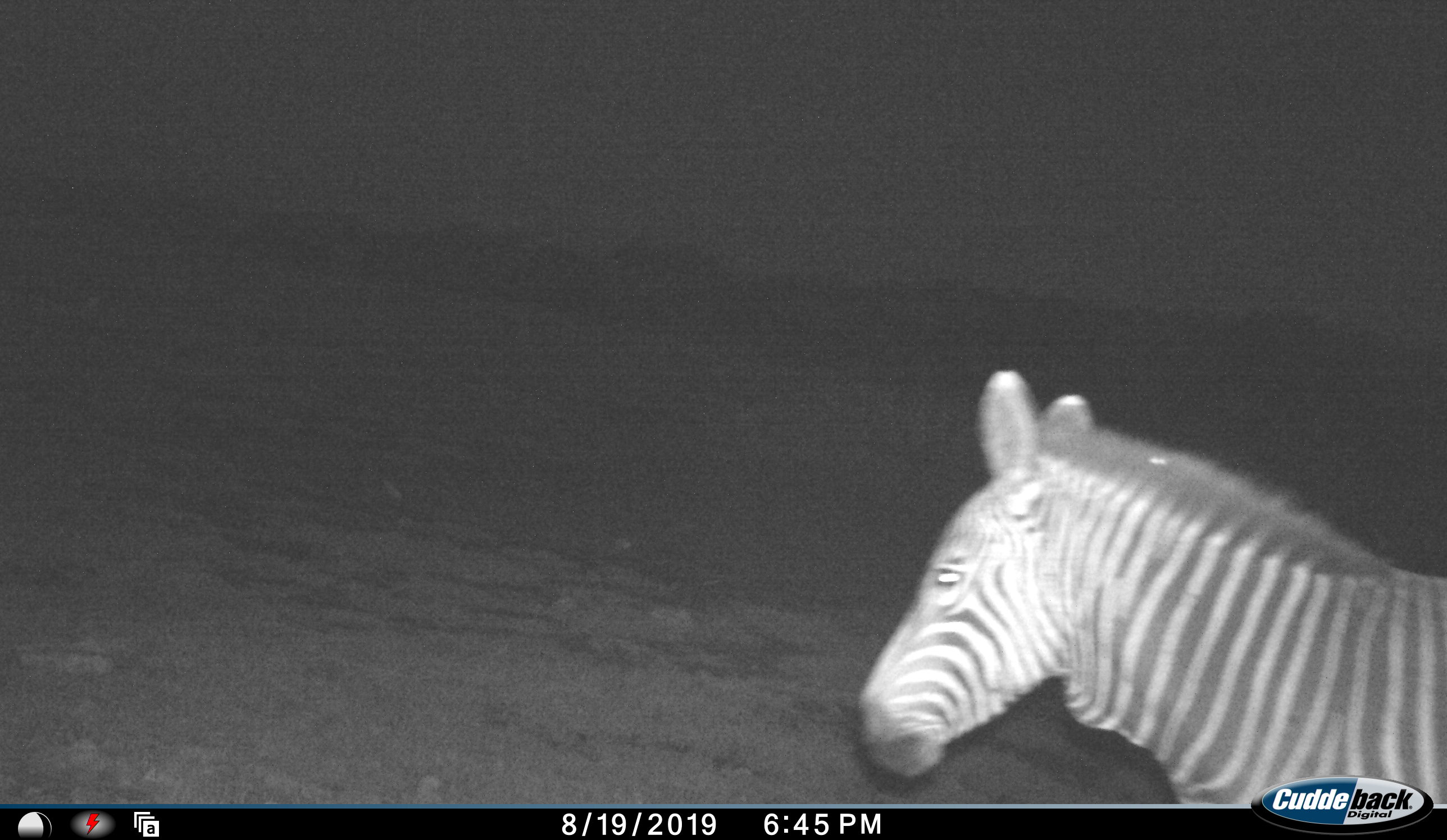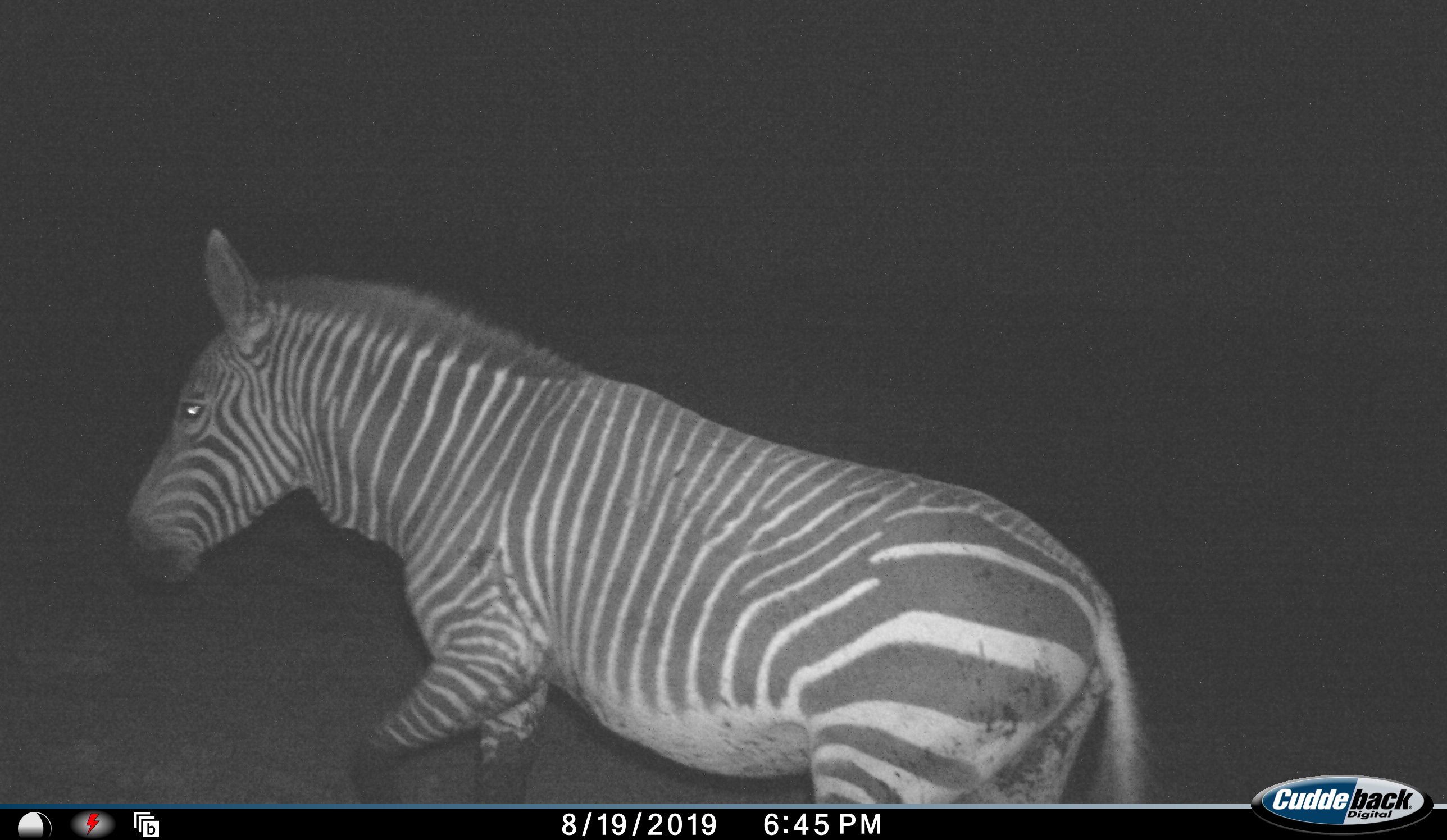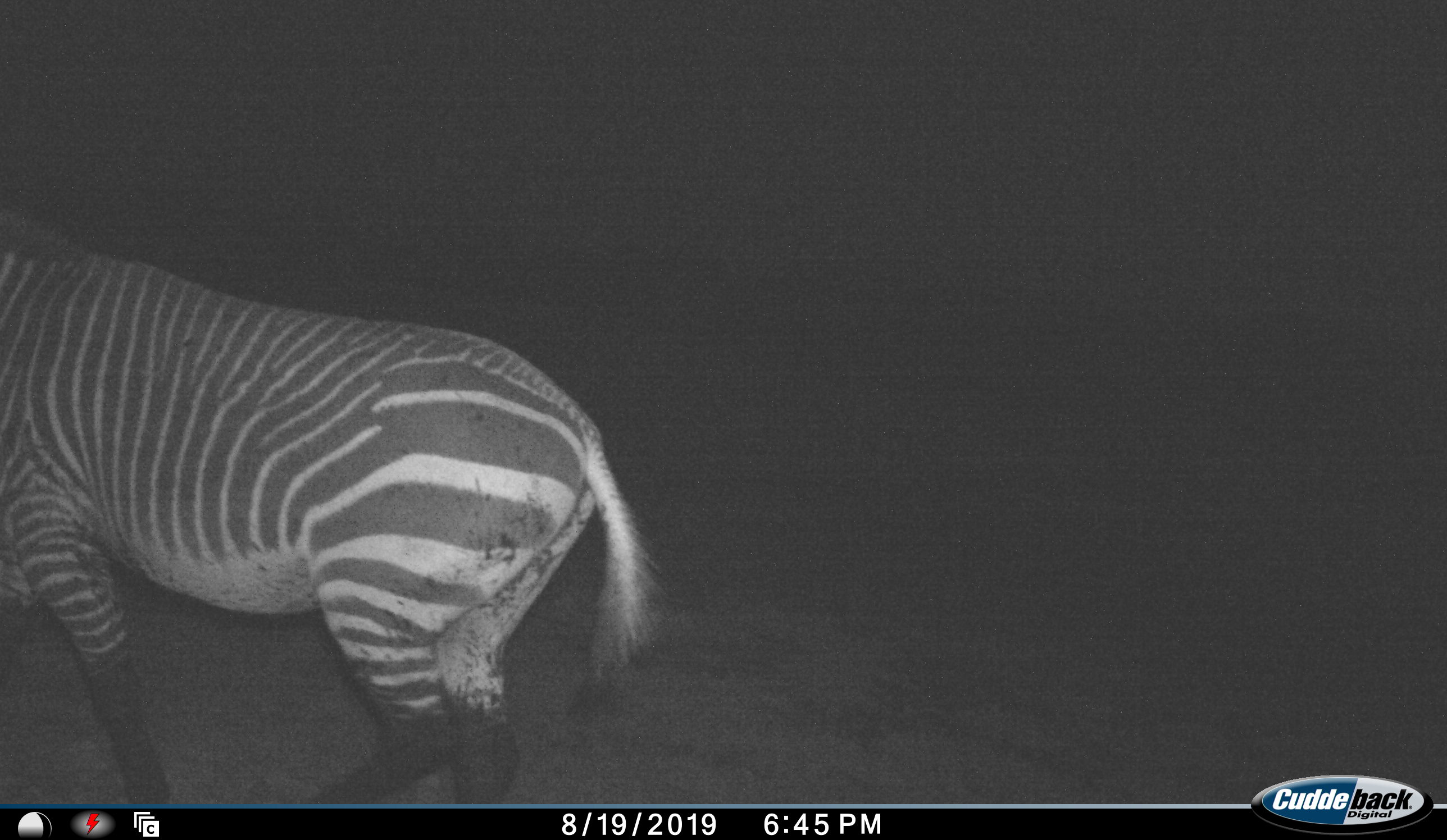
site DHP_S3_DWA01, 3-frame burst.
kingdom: Animalia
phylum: Chordata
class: Mammalia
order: Perissodactyla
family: Equidae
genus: Equus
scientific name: Equus zebra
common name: mountain zebra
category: zebramountain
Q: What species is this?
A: Zebramountain (mountain zebra) (Equus zebra).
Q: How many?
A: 1.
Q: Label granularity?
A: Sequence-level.